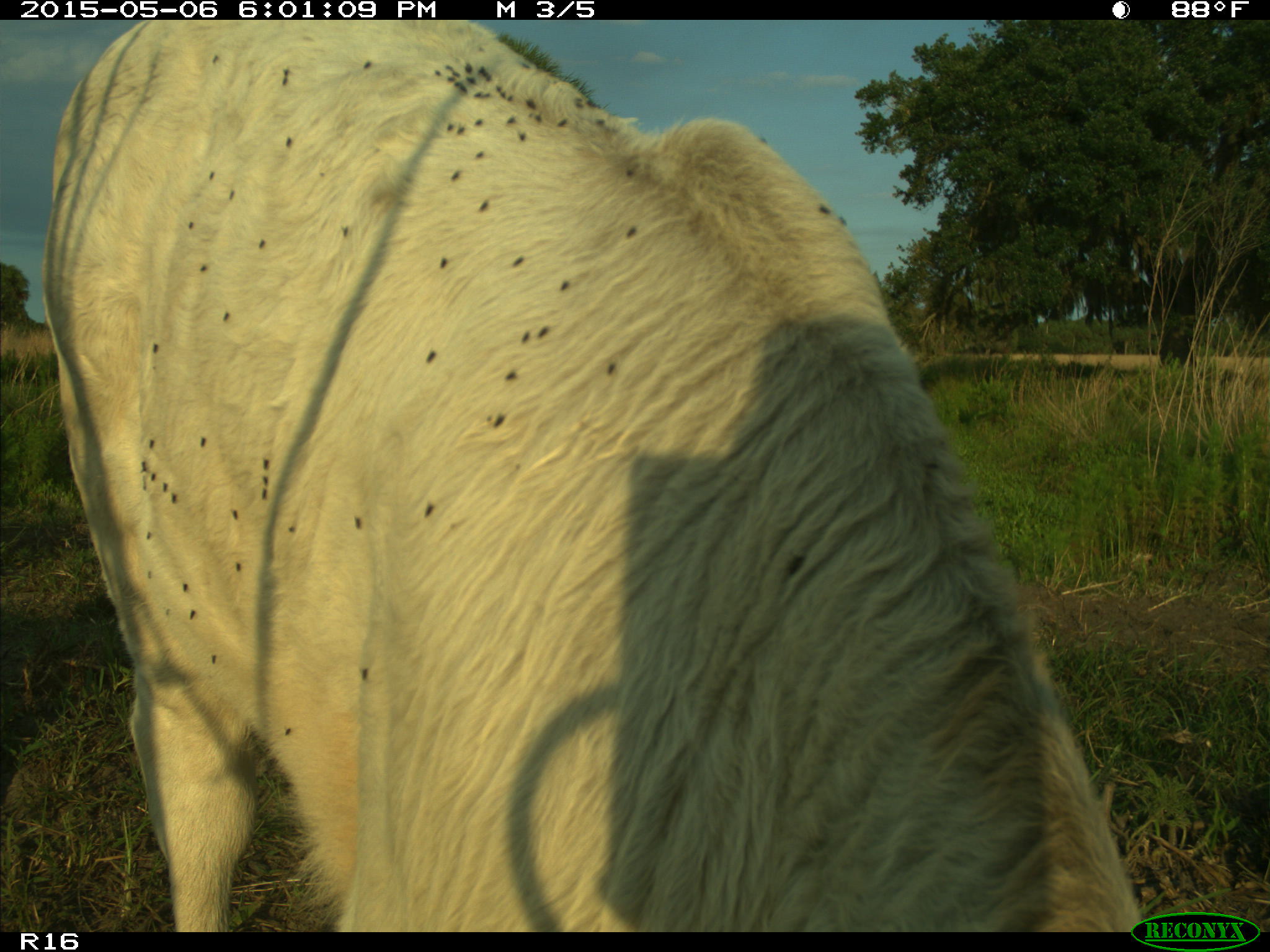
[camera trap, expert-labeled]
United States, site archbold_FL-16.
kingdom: Animalia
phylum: Chordata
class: Mammalia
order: Artiodactyla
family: Bovidae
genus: Bos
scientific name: Bos taurus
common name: domestic cow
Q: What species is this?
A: Bos taurus (domestic cow).